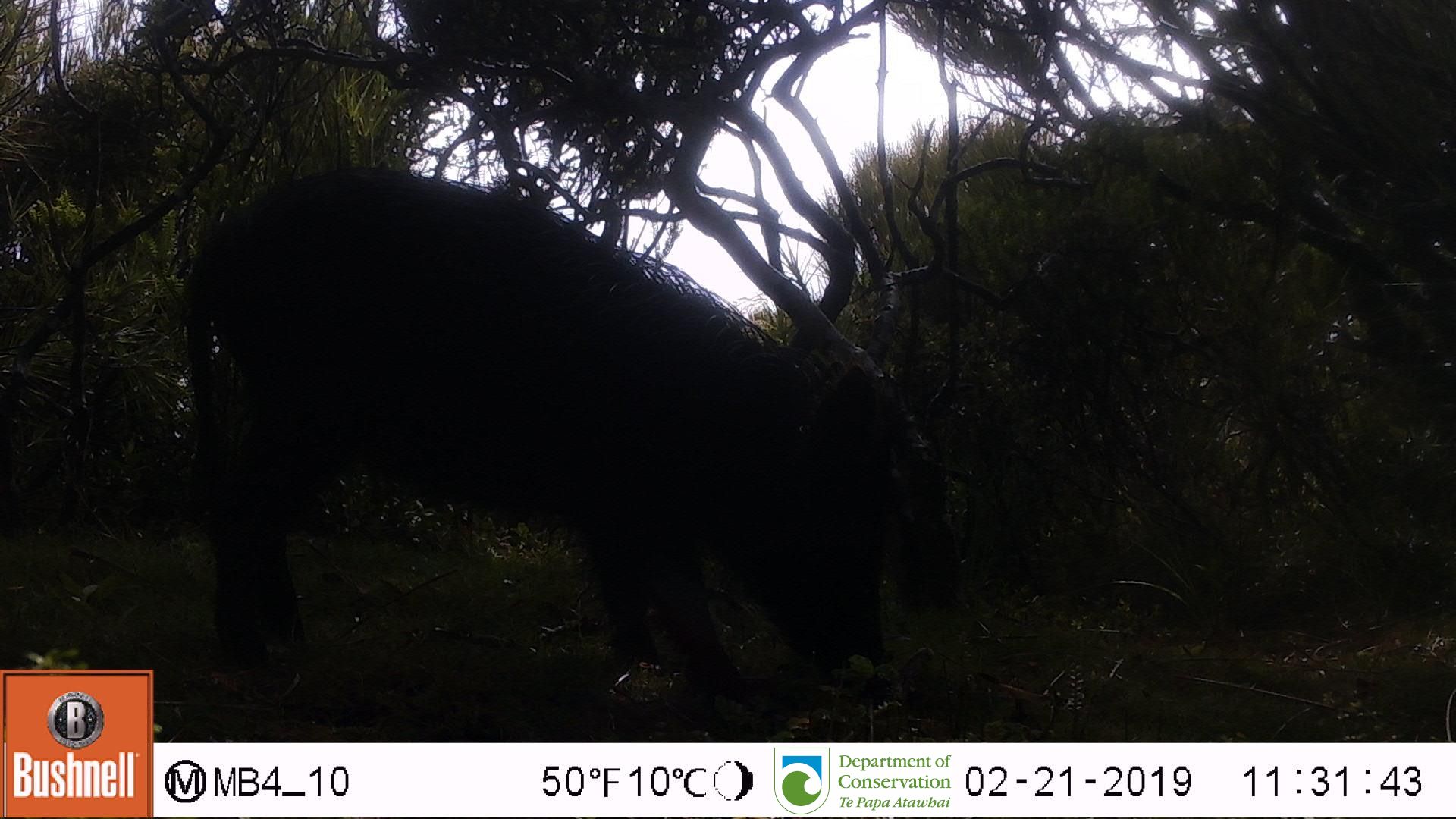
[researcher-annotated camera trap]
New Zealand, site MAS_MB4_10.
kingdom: Animalia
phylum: Chordata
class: Mammalia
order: Artiodactyla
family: Suidae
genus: Sus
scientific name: Sus scrofa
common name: pig